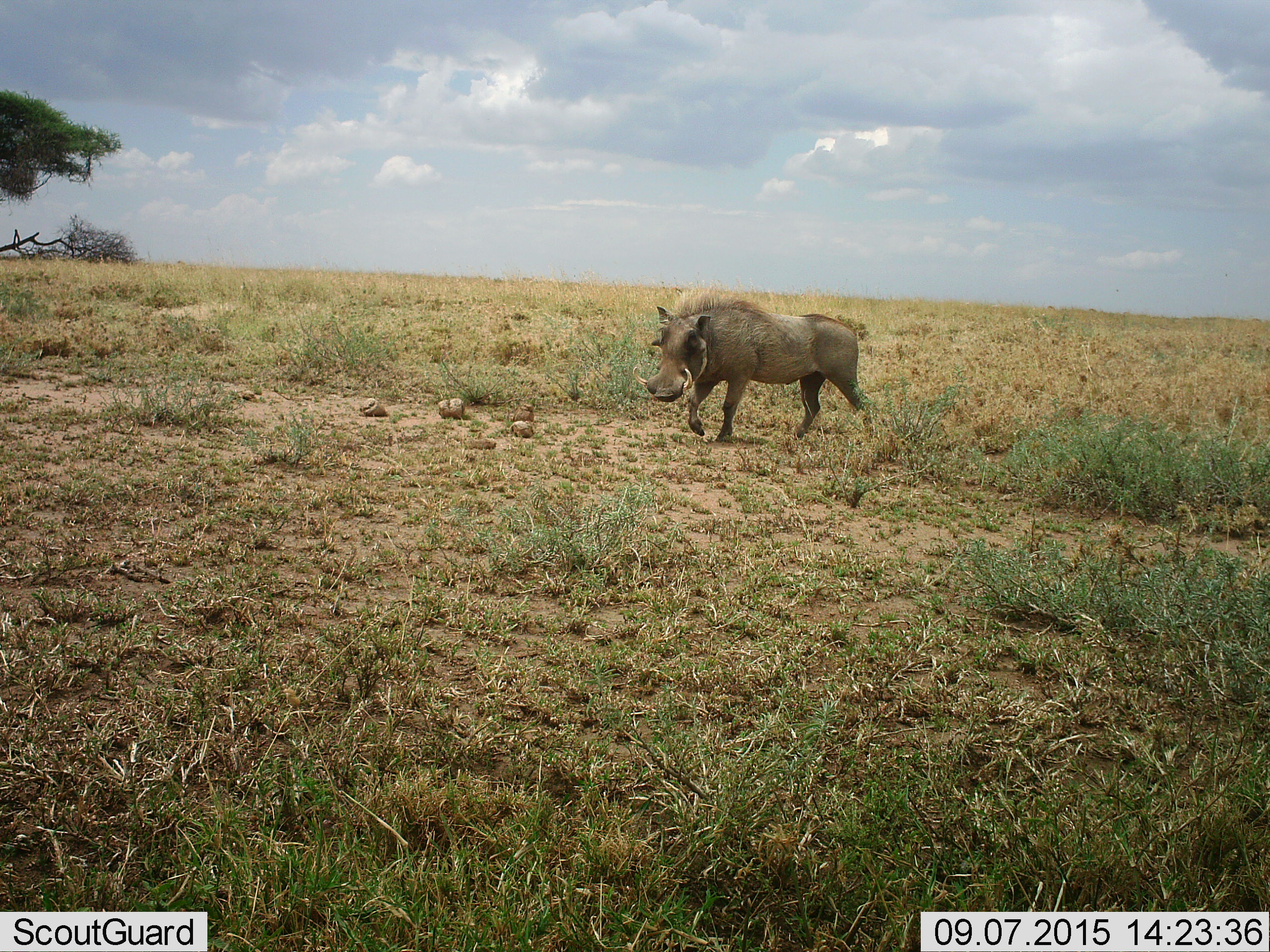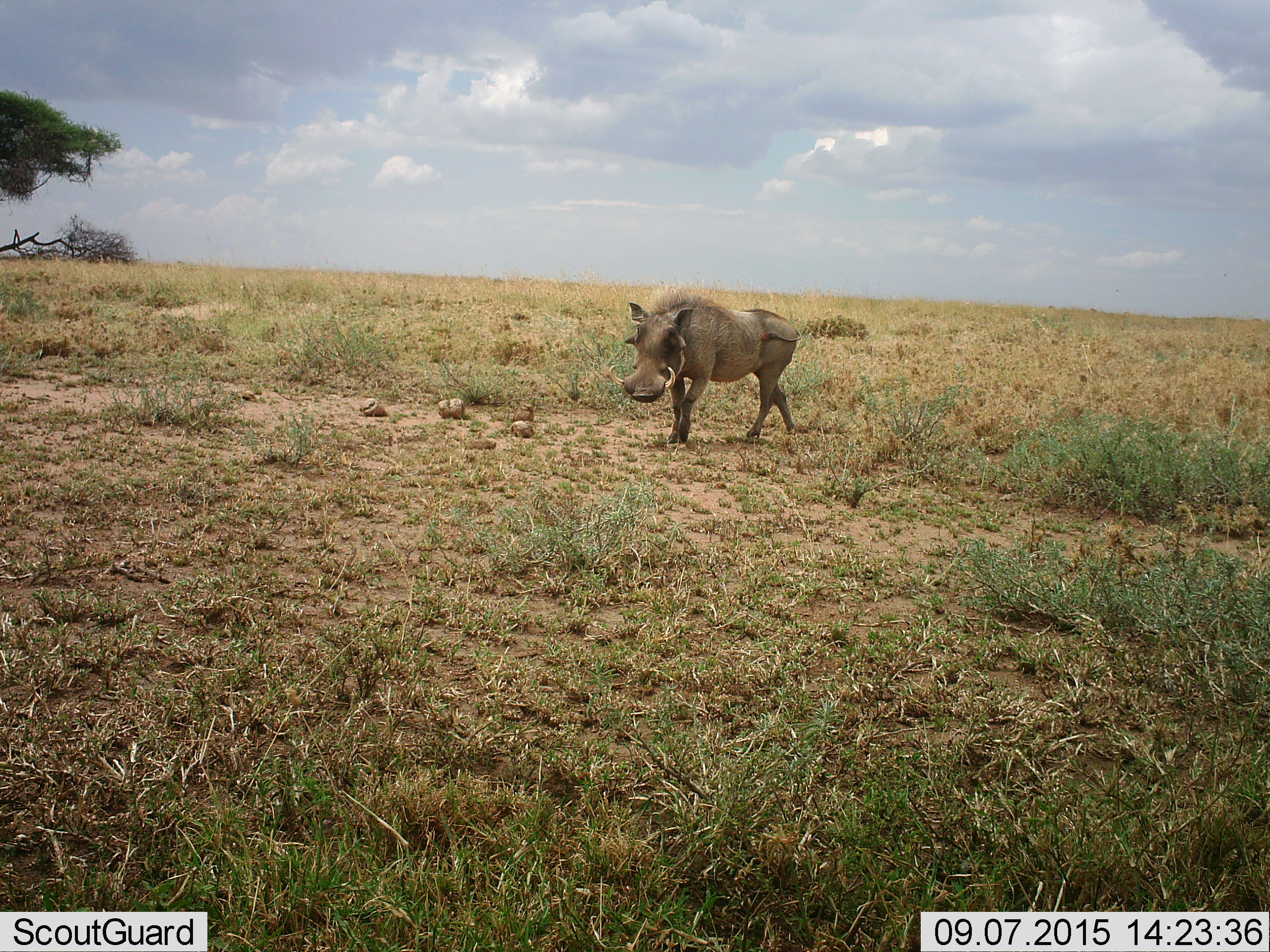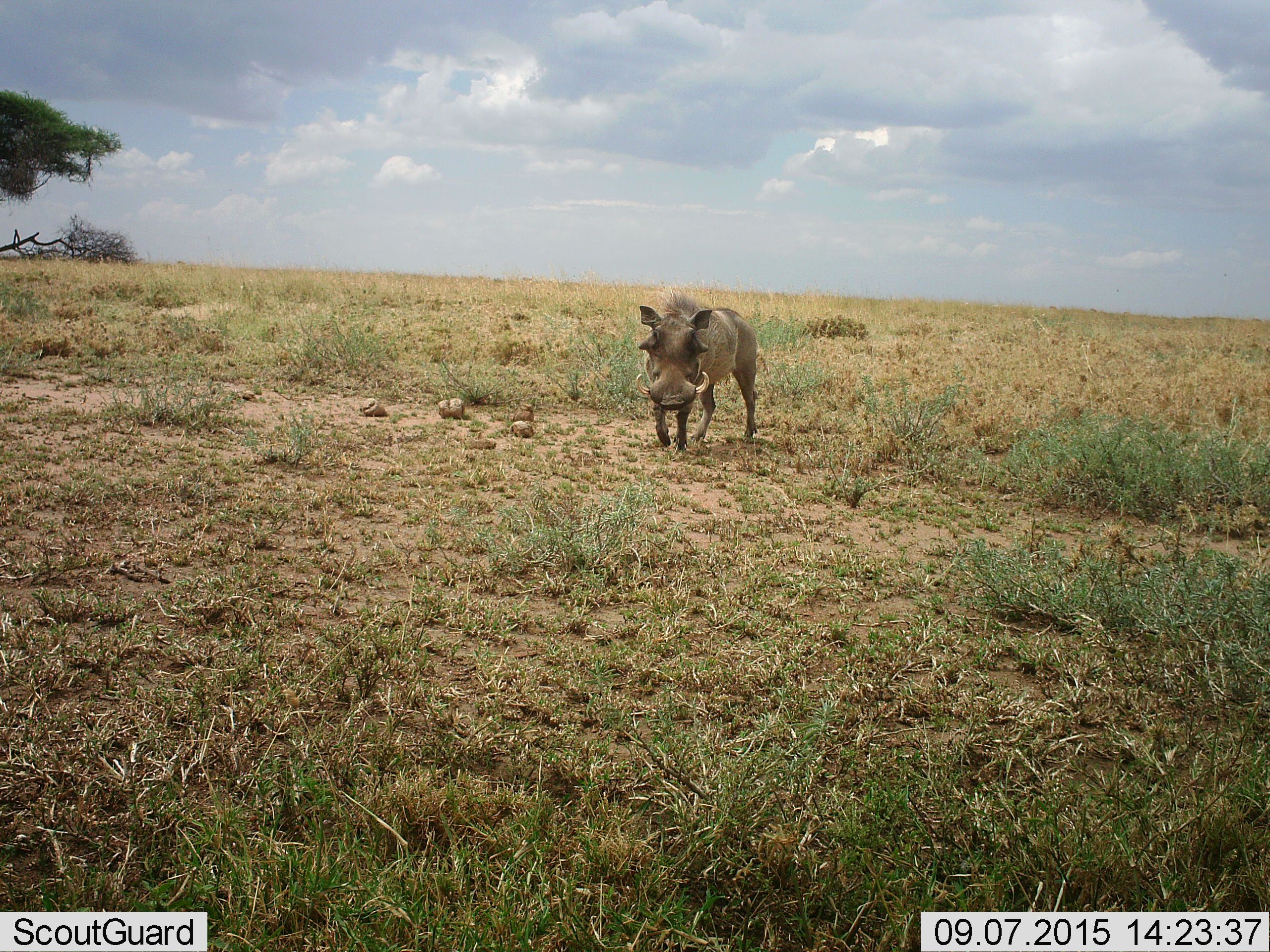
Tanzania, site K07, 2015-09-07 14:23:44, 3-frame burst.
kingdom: Animalia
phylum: Chordata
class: Mammalia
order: Artiodactyla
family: Suidae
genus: Phacochoerus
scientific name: Phacochoerus africanus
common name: warthog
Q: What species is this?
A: Warthog (Phacochoerus africanus).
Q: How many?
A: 1.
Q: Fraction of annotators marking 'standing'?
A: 20%.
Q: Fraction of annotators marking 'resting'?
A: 0%.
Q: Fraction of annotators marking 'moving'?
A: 100%.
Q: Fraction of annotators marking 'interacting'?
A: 0%.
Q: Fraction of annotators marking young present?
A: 0%.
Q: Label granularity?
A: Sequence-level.